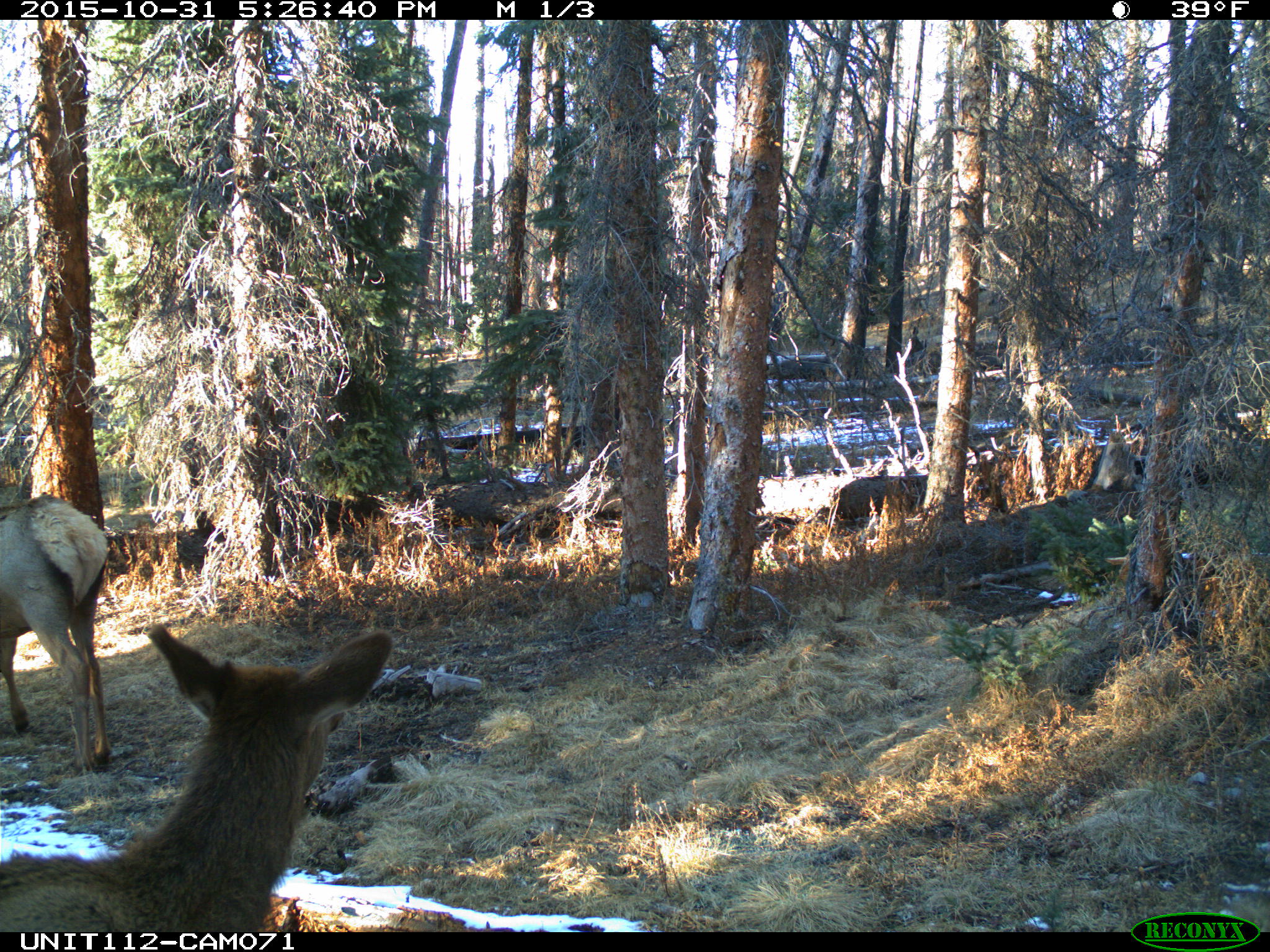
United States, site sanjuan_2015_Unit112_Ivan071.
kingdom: Animalia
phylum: Chordata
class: Mammalia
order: Artiodactyla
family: Cervidae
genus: Cervus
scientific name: Cervus elaphus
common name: red deer